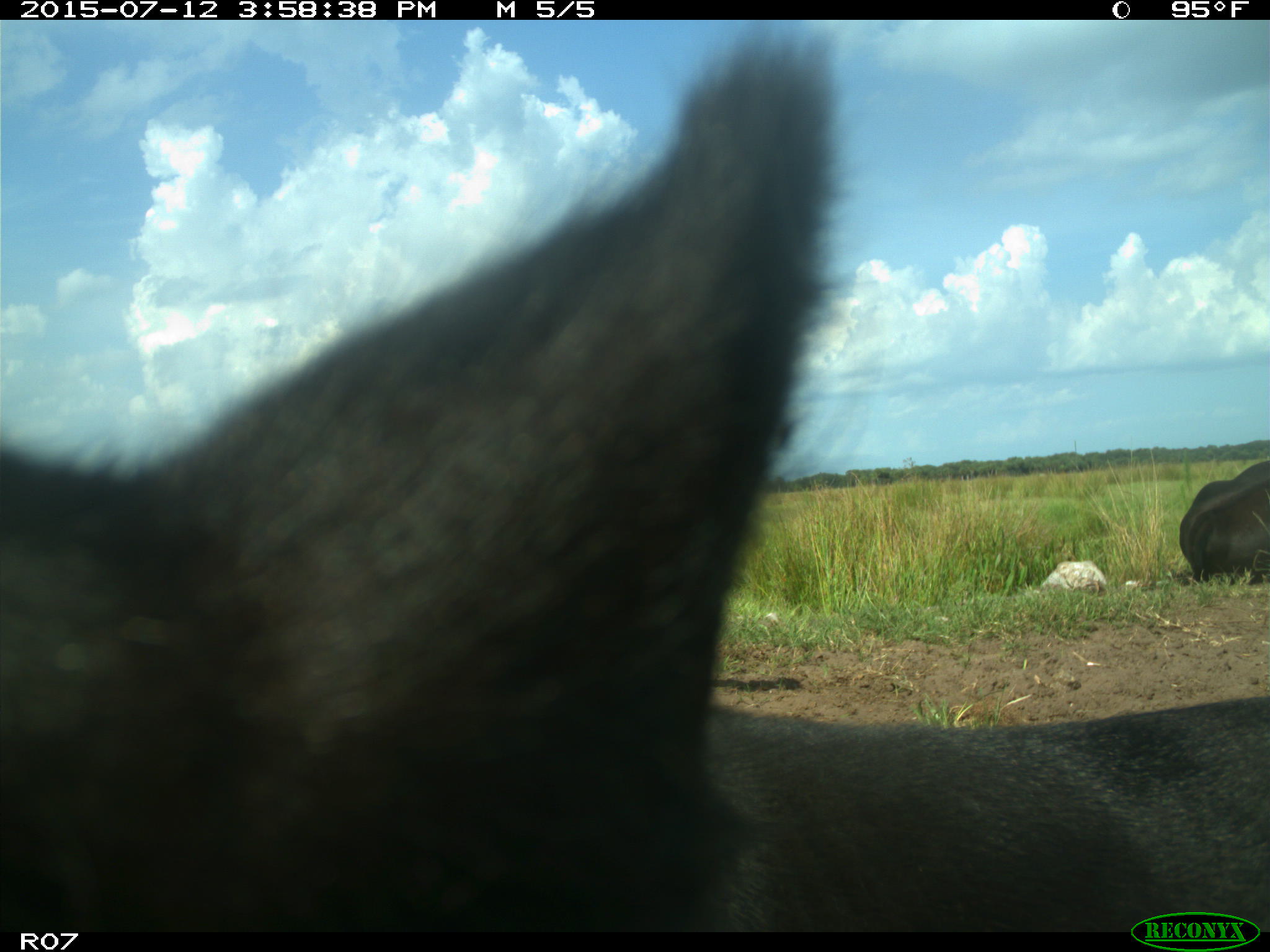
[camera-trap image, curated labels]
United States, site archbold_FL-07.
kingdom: Animalia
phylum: Chordata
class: Mammalia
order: Artiodactyla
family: Bovidae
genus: Bos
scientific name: Bos taurus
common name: domestic cow